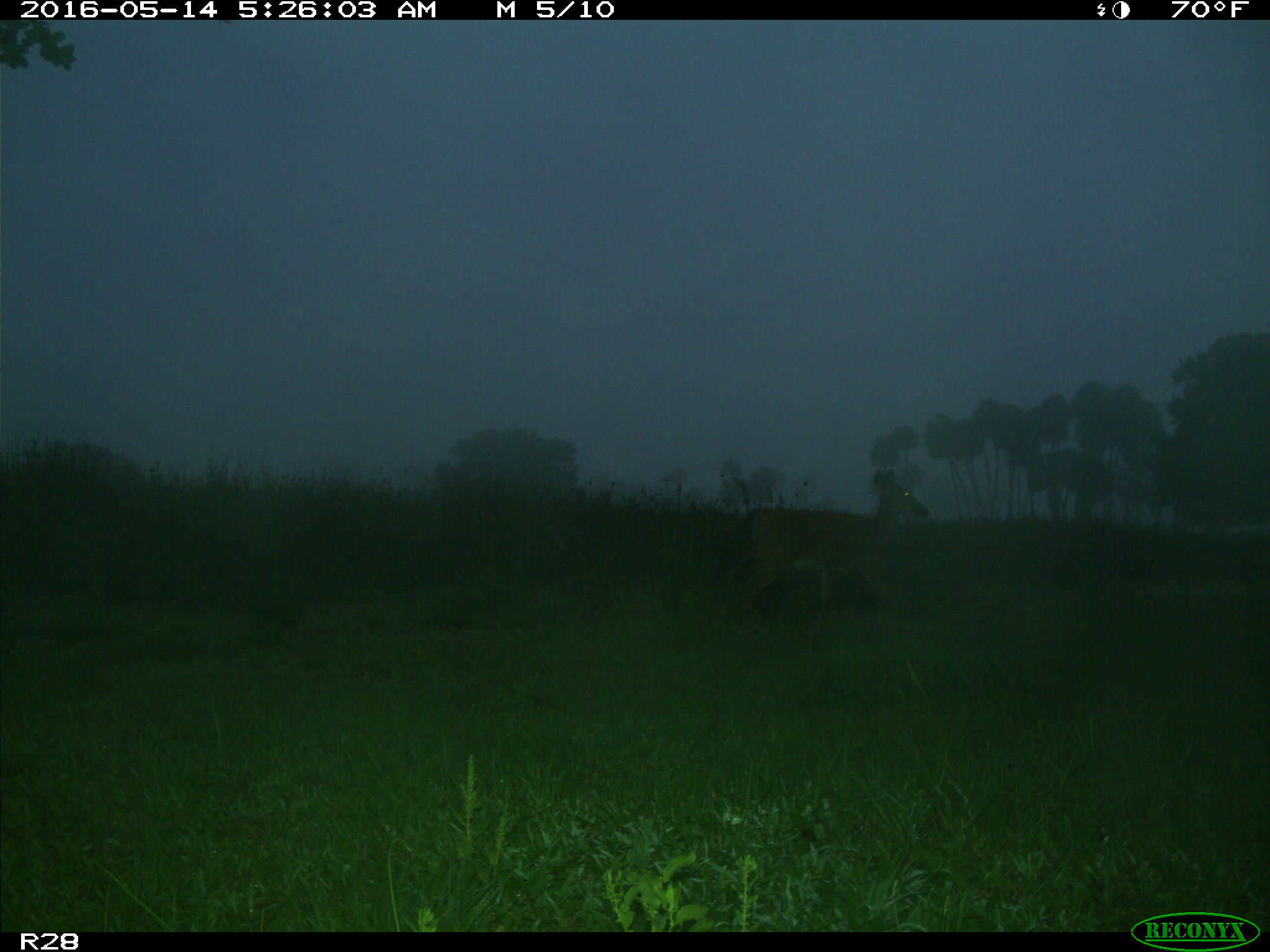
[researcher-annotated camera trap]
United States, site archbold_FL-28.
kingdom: Animalia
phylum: Chordata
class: Mammalia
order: Artiodactyla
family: Cervidae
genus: Odocoileus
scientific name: Odocoileus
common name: deer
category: unidentified deer